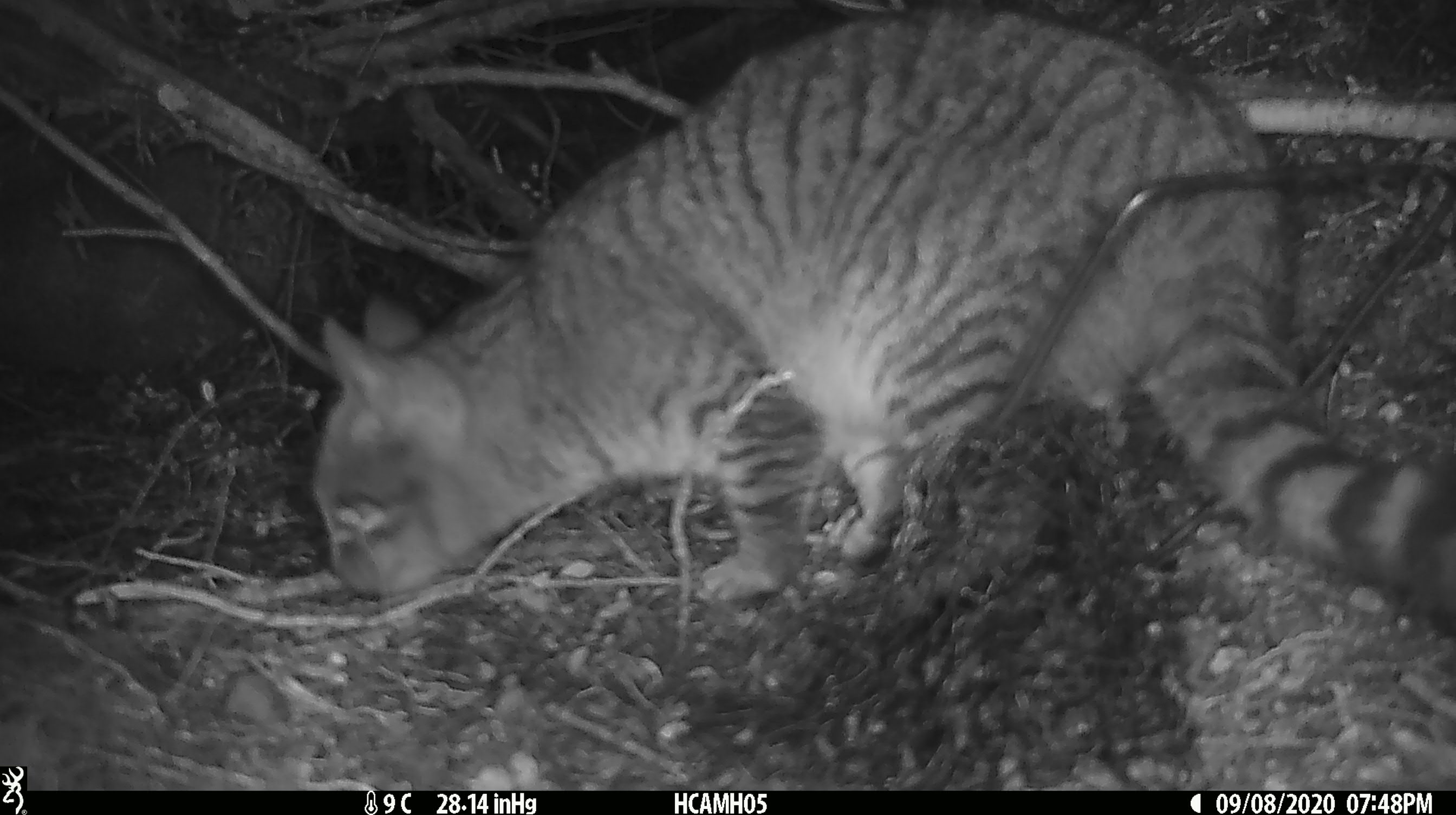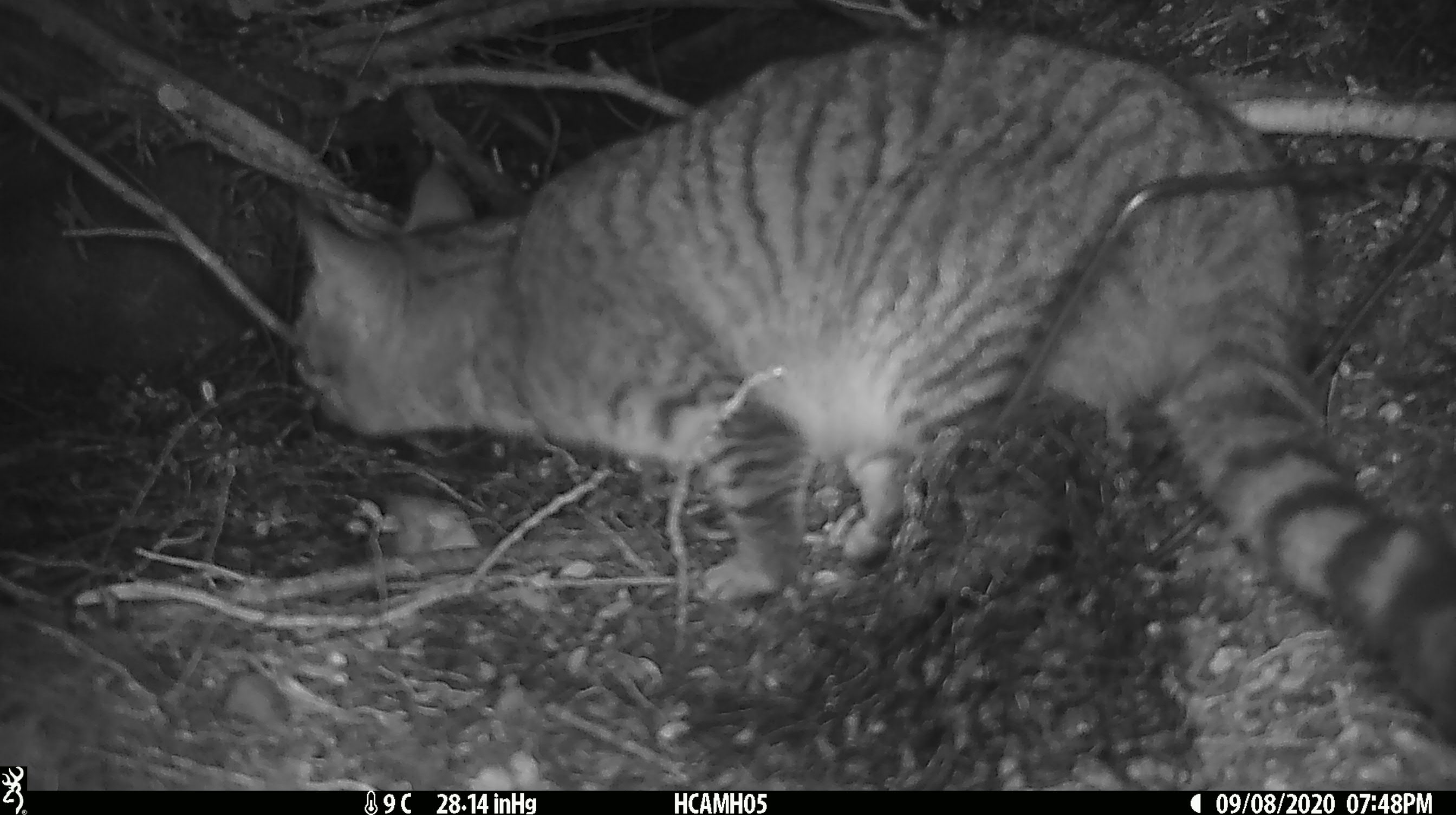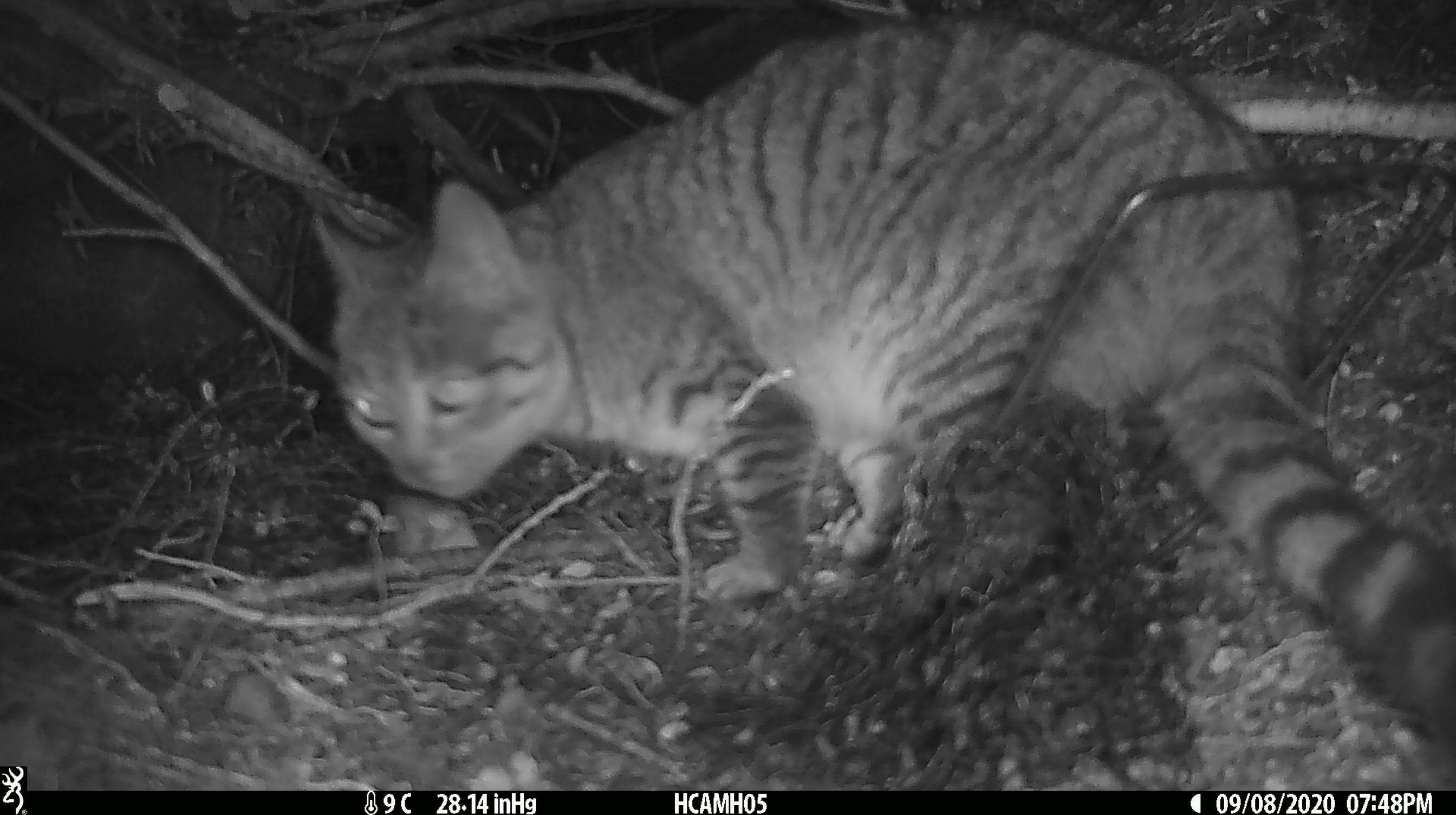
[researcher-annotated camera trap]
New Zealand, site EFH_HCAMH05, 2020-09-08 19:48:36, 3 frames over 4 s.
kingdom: Animalia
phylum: Chordata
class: Mammalia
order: Carnivora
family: Felidae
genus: Felis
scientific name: Felis catus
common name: domestic cat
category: cat